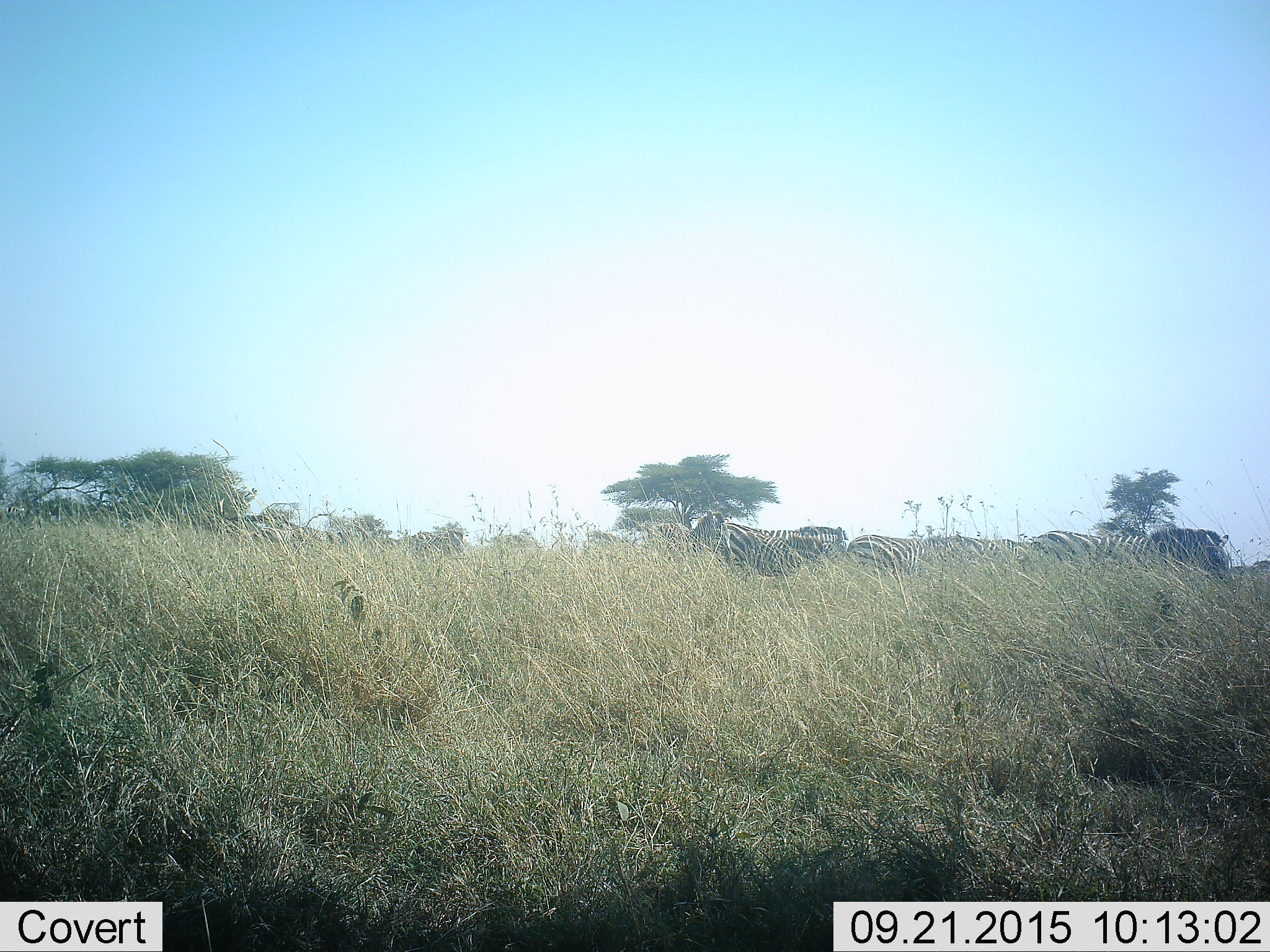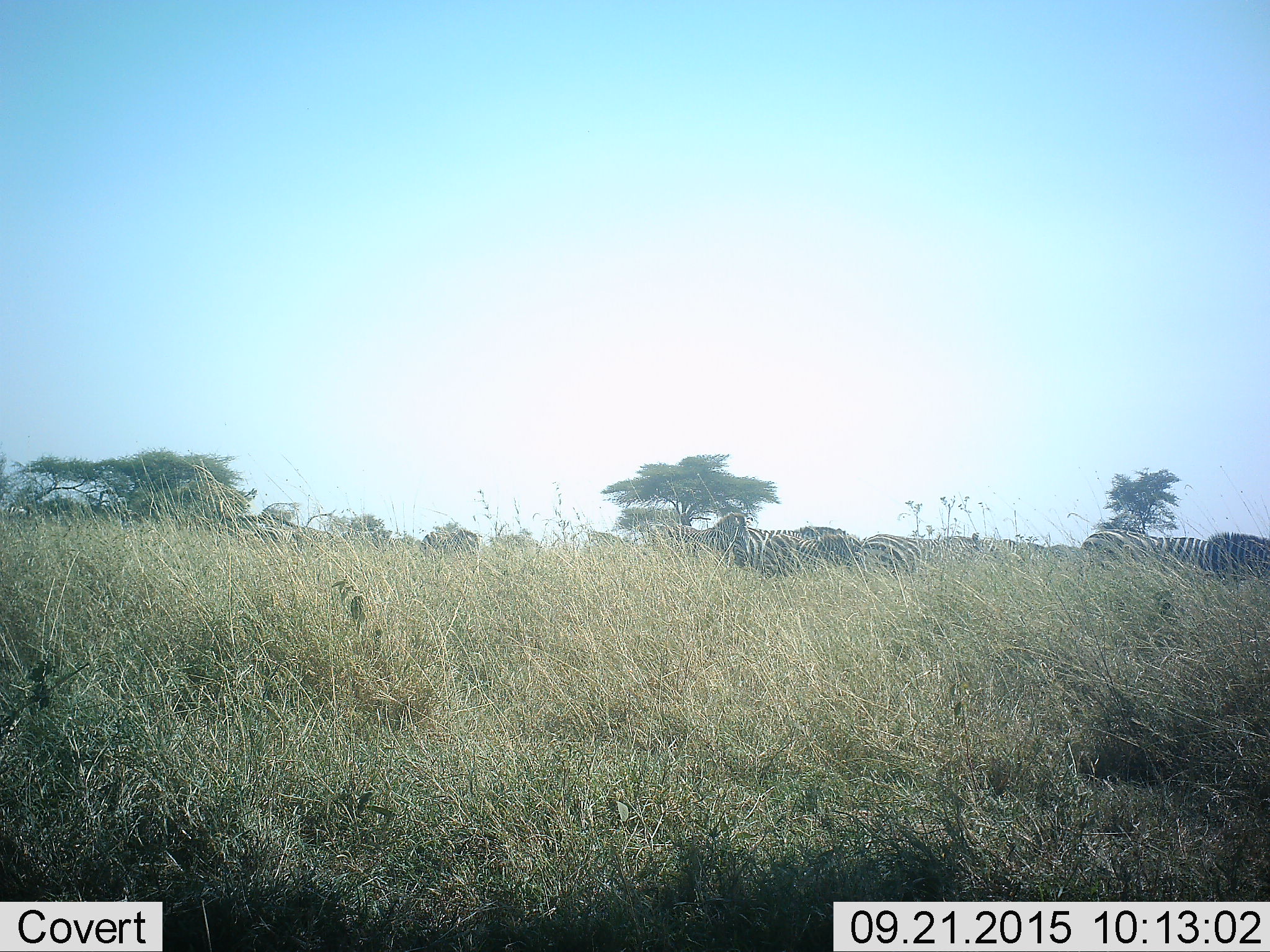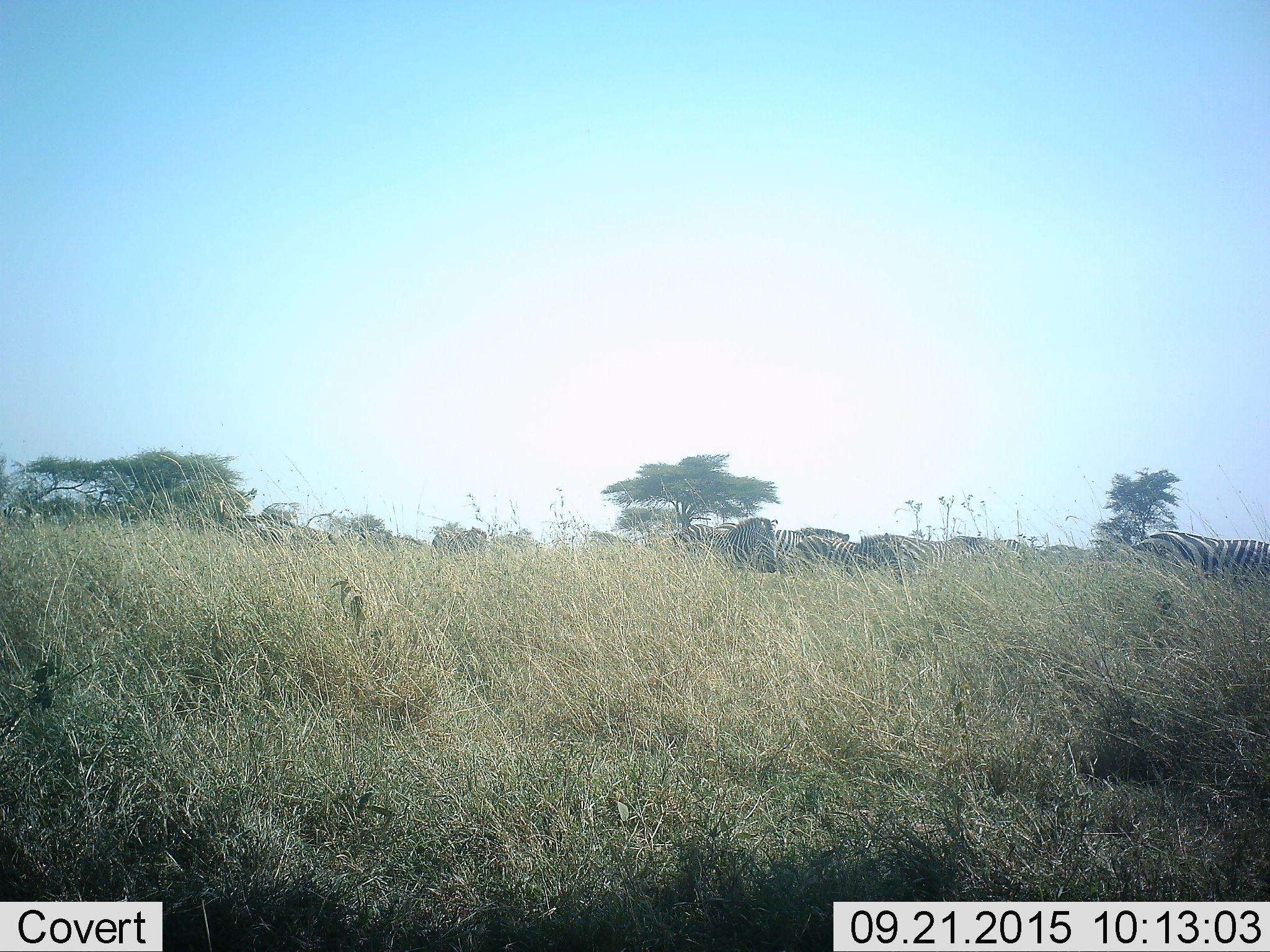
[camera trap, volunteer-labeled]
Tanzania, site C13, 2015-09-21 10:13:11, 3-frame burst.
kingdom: Animalia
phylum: Chordata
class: Mammalia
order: Perissodactyla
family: Equidae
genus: Equus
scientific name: Equus quagga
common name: plains zebra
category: zebra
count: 7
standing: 25%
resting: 0%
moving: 81%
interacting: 0%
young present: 6%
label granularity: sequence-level